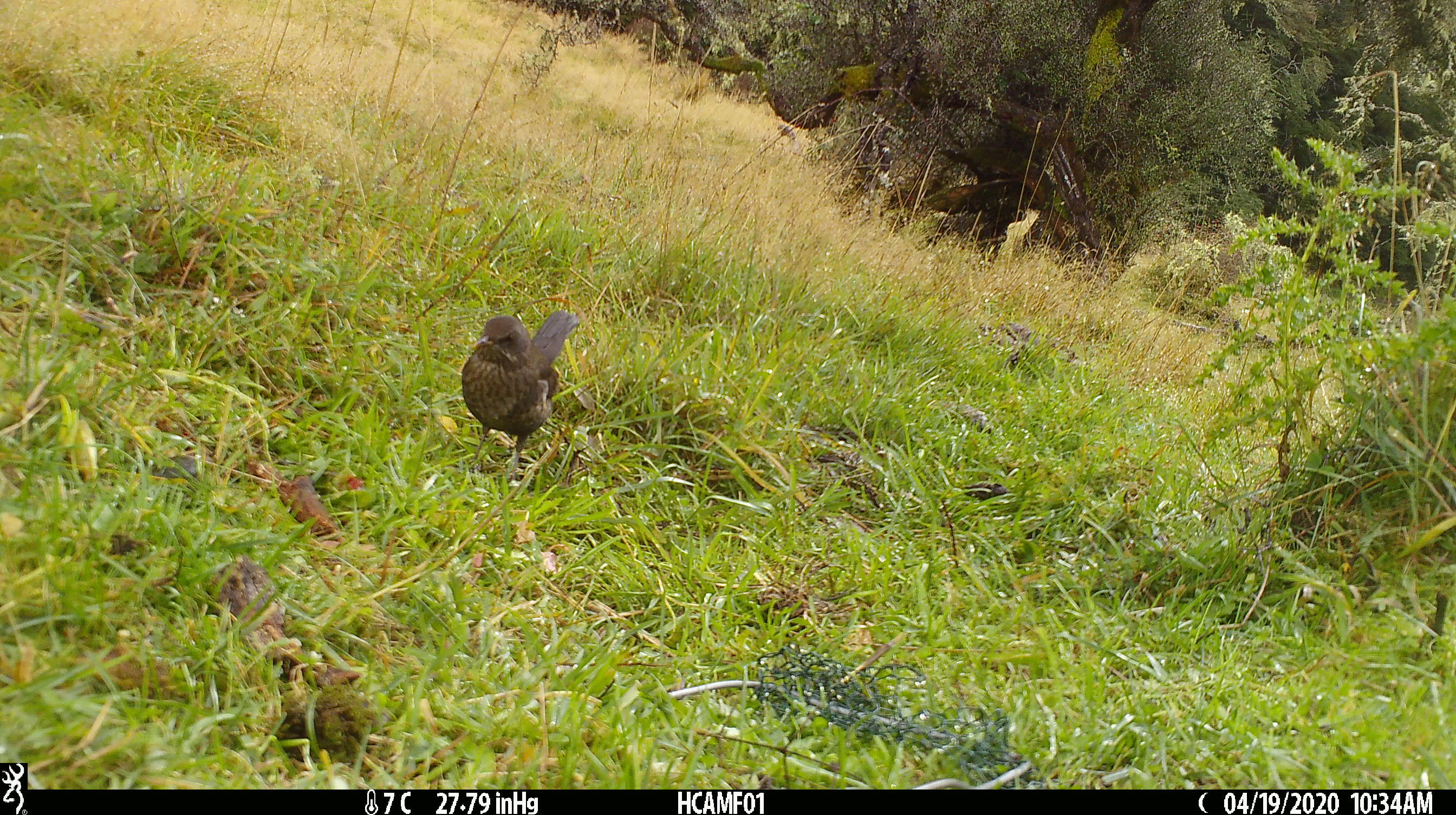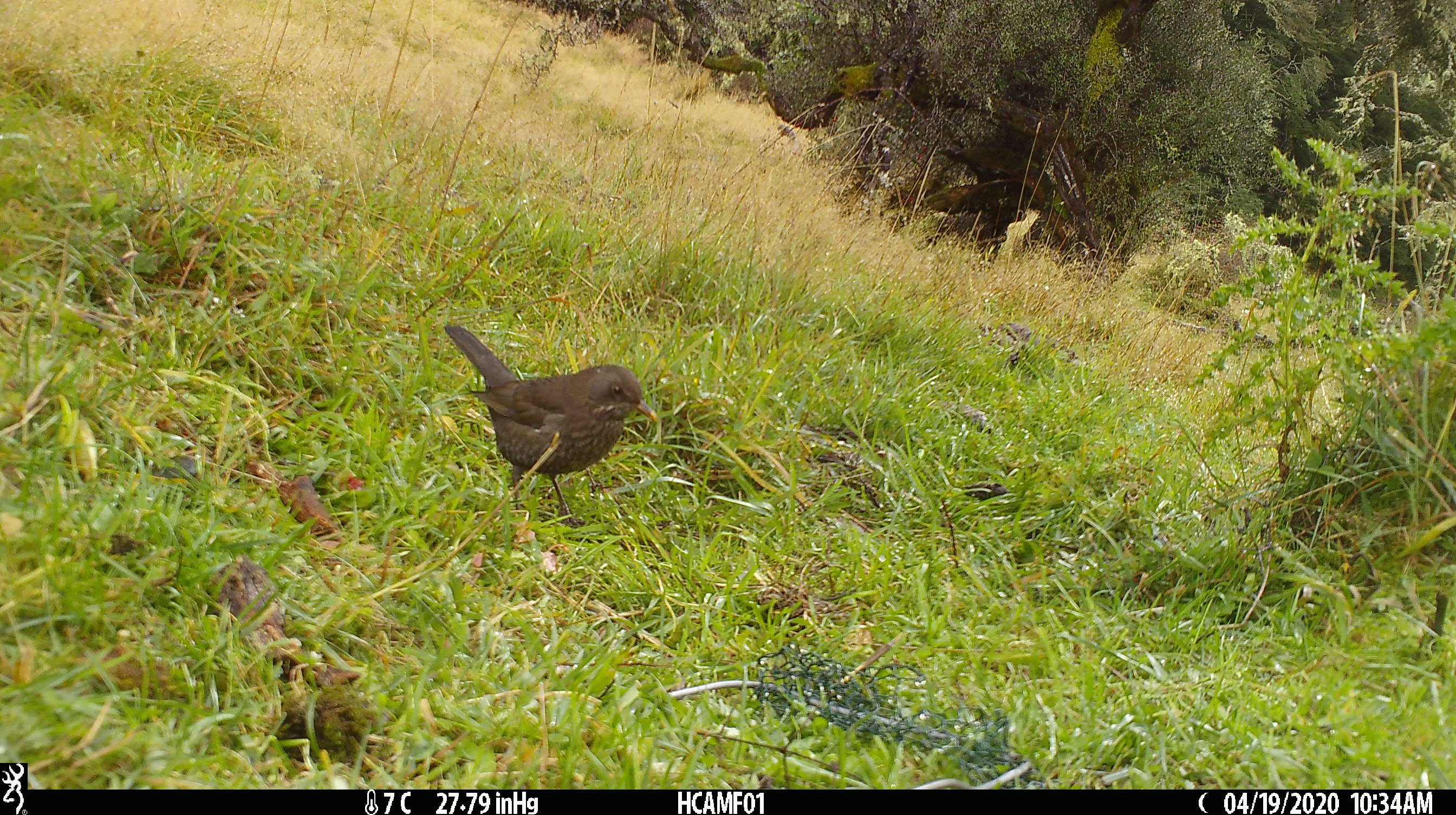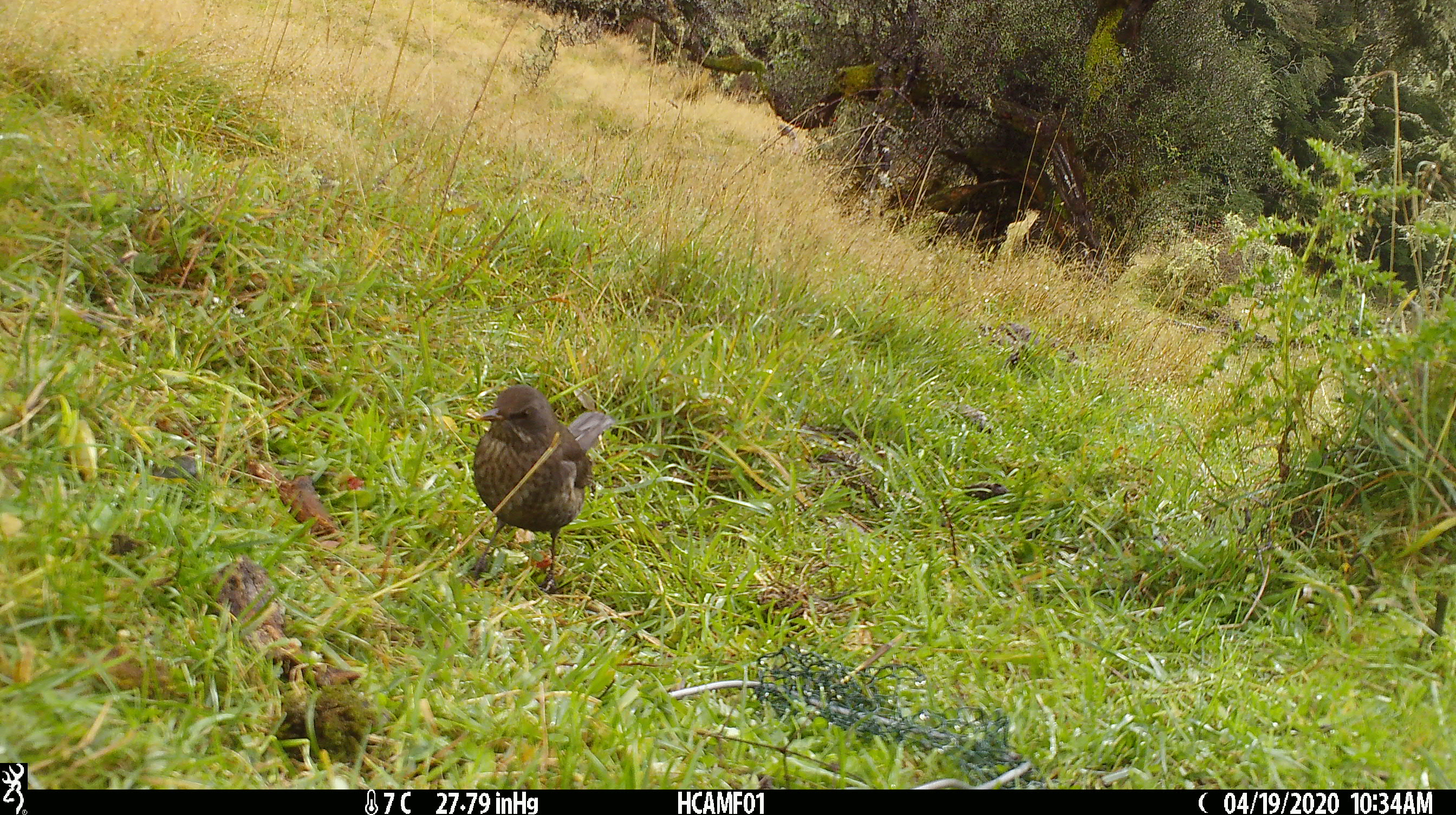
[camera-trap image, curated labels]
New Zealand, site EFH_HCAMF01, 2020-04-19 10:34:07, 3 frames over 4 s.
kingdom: Animalia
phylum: Chordata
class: Aves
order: Passeriformes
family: Turdidae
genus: Turdus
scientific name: Turdus merula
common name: eurasian blackbird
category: blackbird